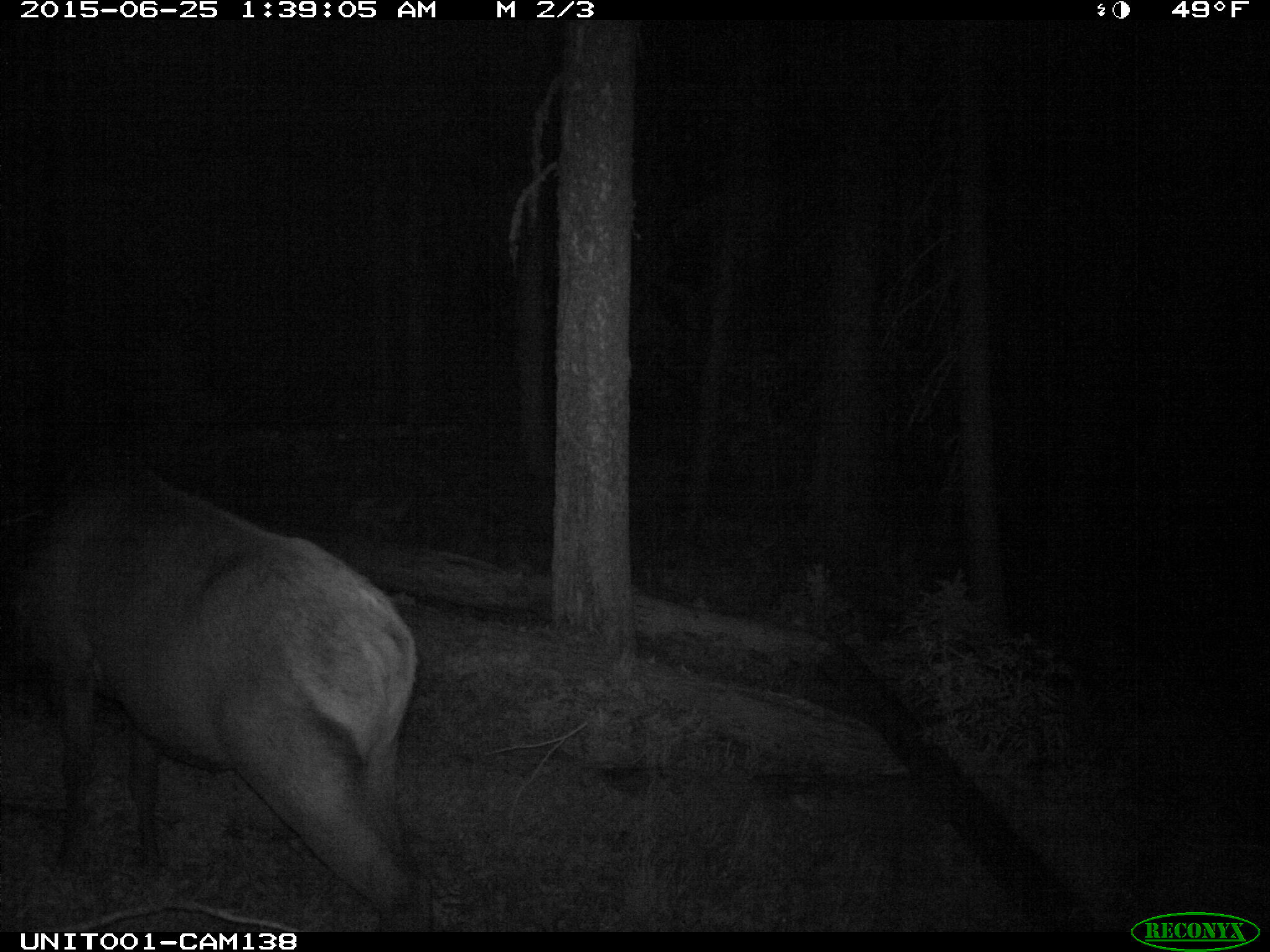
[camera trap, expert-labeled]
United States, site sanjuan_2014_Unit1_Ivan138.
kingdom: Animalia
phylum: Chordata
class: Mammalia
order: Artiodactyla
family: Cervidae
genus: Cervus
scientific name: Cervus elaphus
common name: red deer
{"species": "Cervus elaphus (red deer)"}